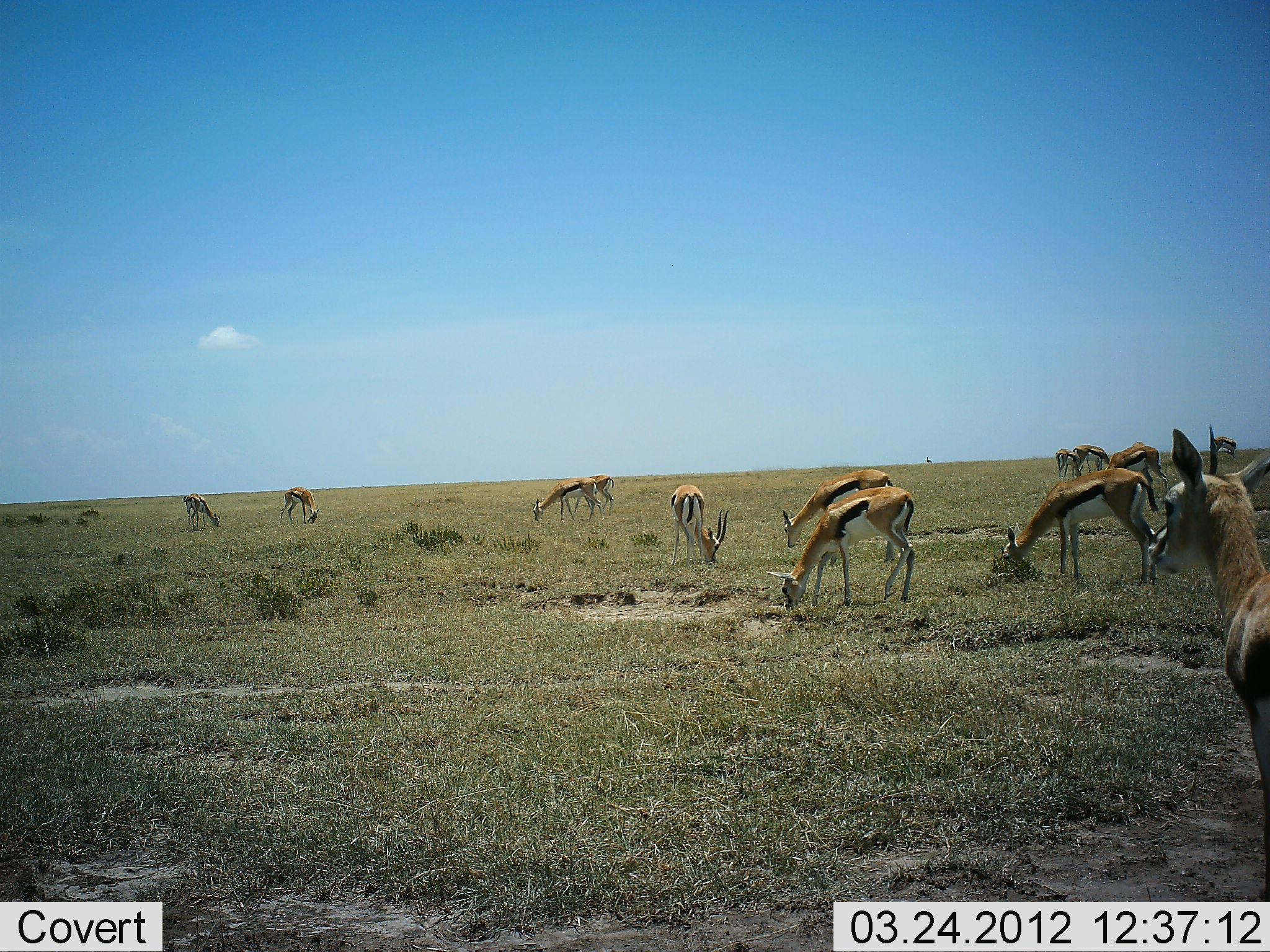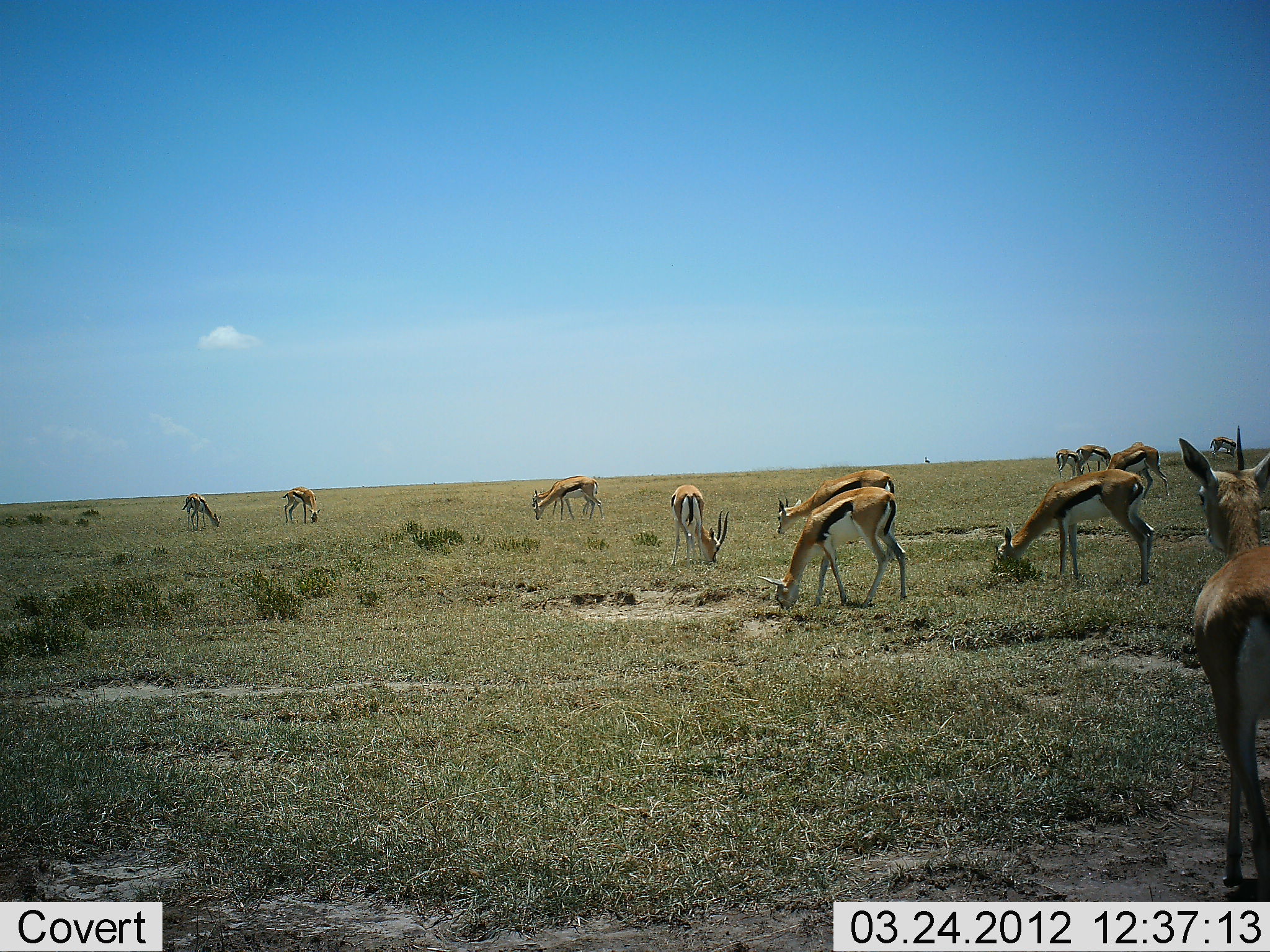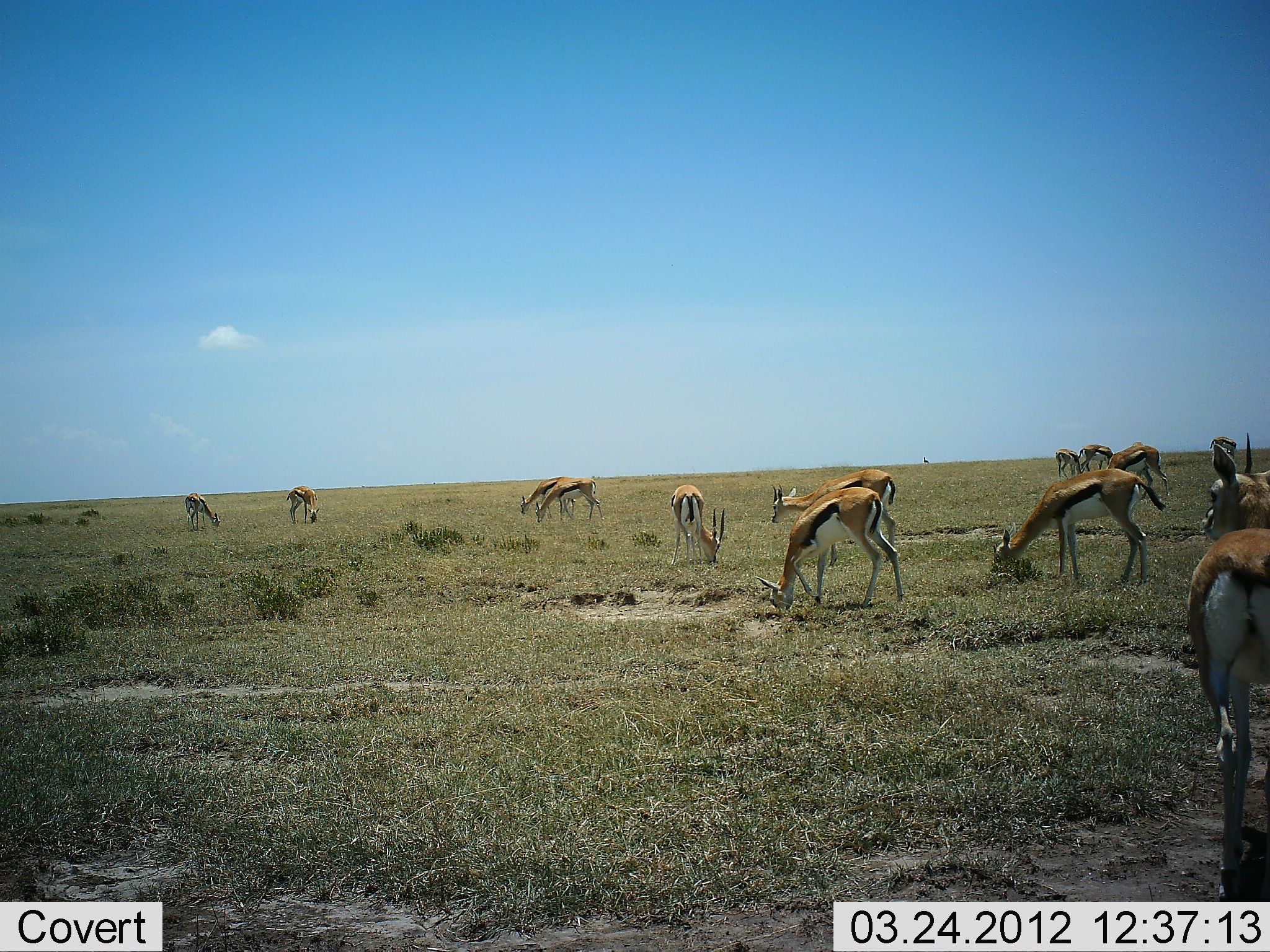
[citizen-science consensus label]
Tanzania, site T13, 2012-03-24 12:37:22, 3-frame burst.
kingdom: Animalia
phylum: Chordata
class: Mammalia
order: Artiodactyla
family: Bovidae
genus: Eudorcas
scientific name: Eudorcas thomsonii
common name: thomson's gazelle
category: gazellethomsons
Gazellethomsons (thomson's gazelle) (Eudorcas thomsonii), count 11-50. Behavior (volunteer vote fractions): standing 62%, resting 8%, moving 27%, interacting 4%. Young present (vote fraction): 4%. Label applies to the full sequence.